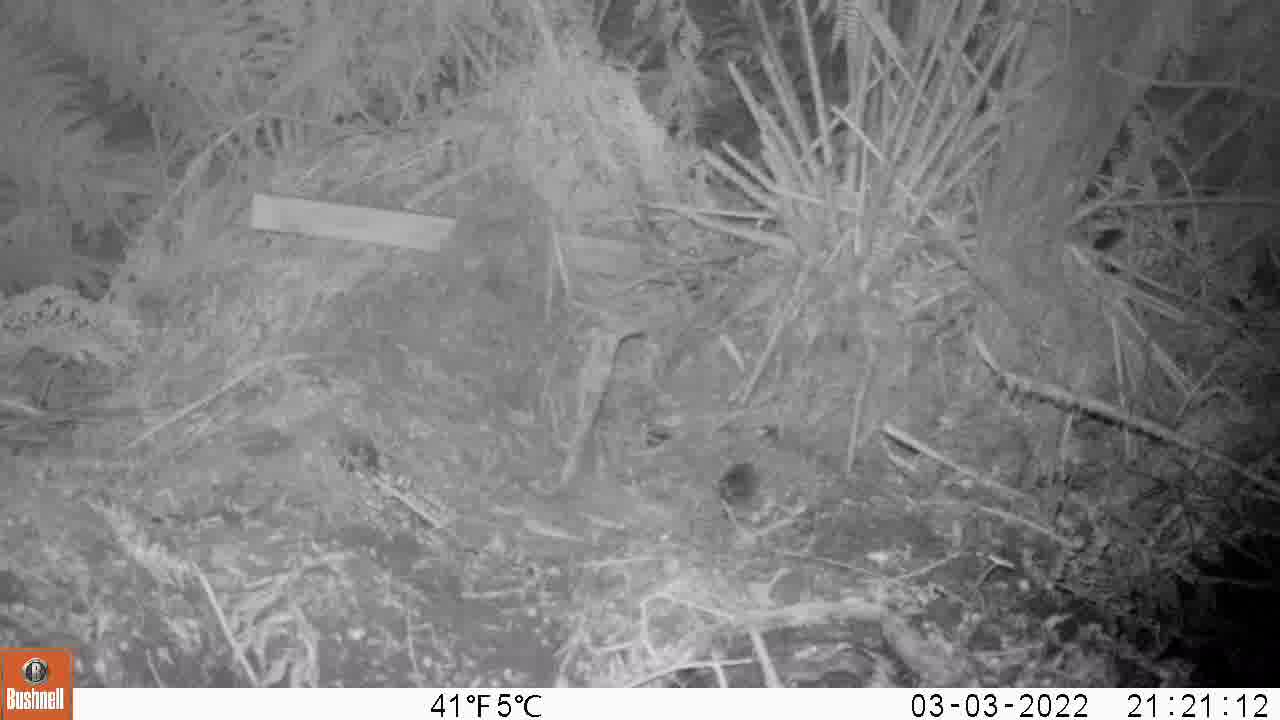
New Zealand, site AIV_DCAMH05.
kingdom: Animalia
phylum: Chordata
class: Mammalia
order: Rodentia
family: Muridae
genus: Mus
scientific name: Mus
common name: mouse